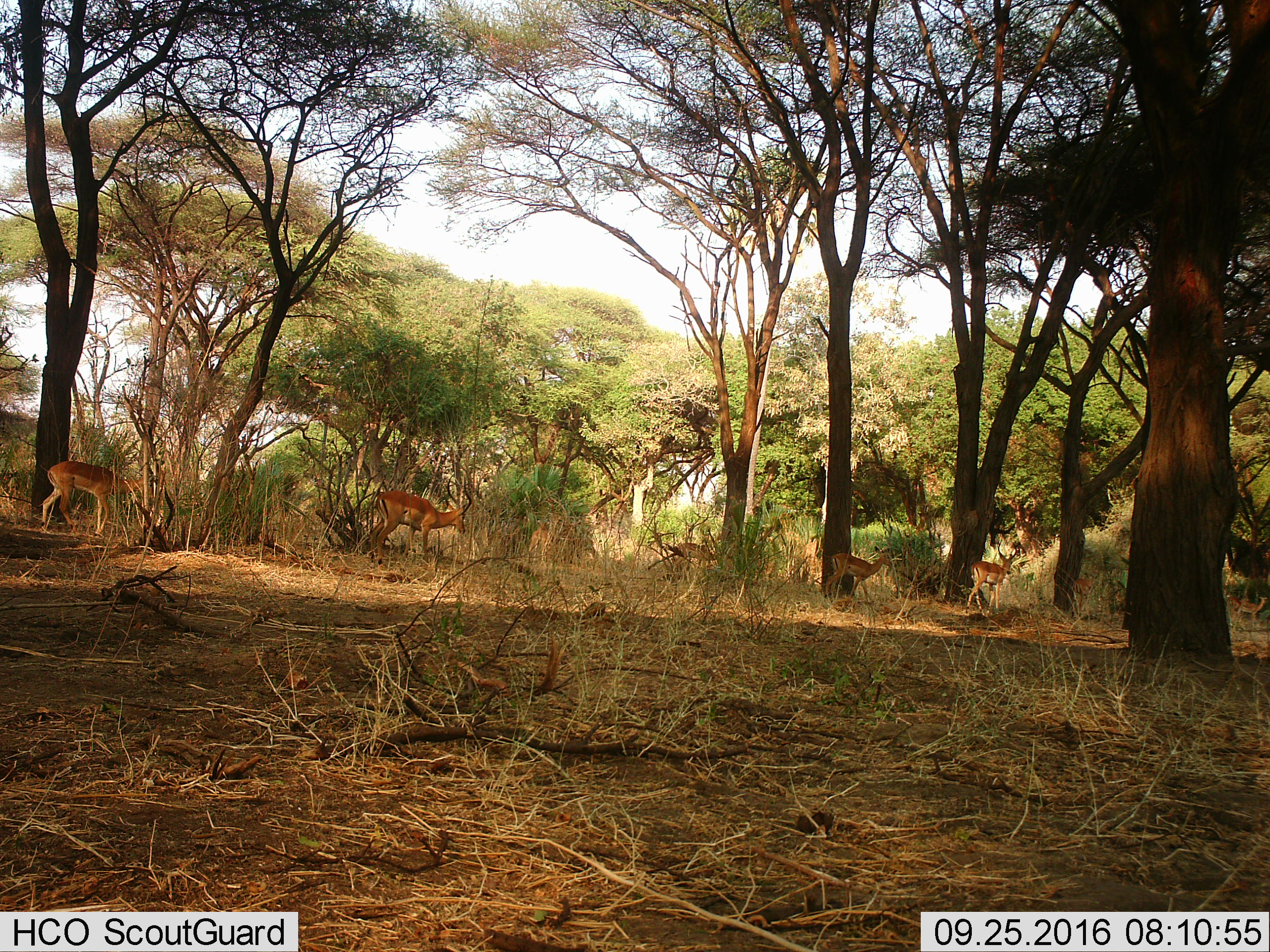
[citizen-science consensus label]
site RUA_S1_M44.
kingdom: Animalia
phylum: Chordata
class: Mammalia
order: Artiodactyla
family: Bovidae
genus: Aepyceros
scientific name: Aepyceros melampus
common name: impala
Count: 7.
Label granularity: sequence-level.